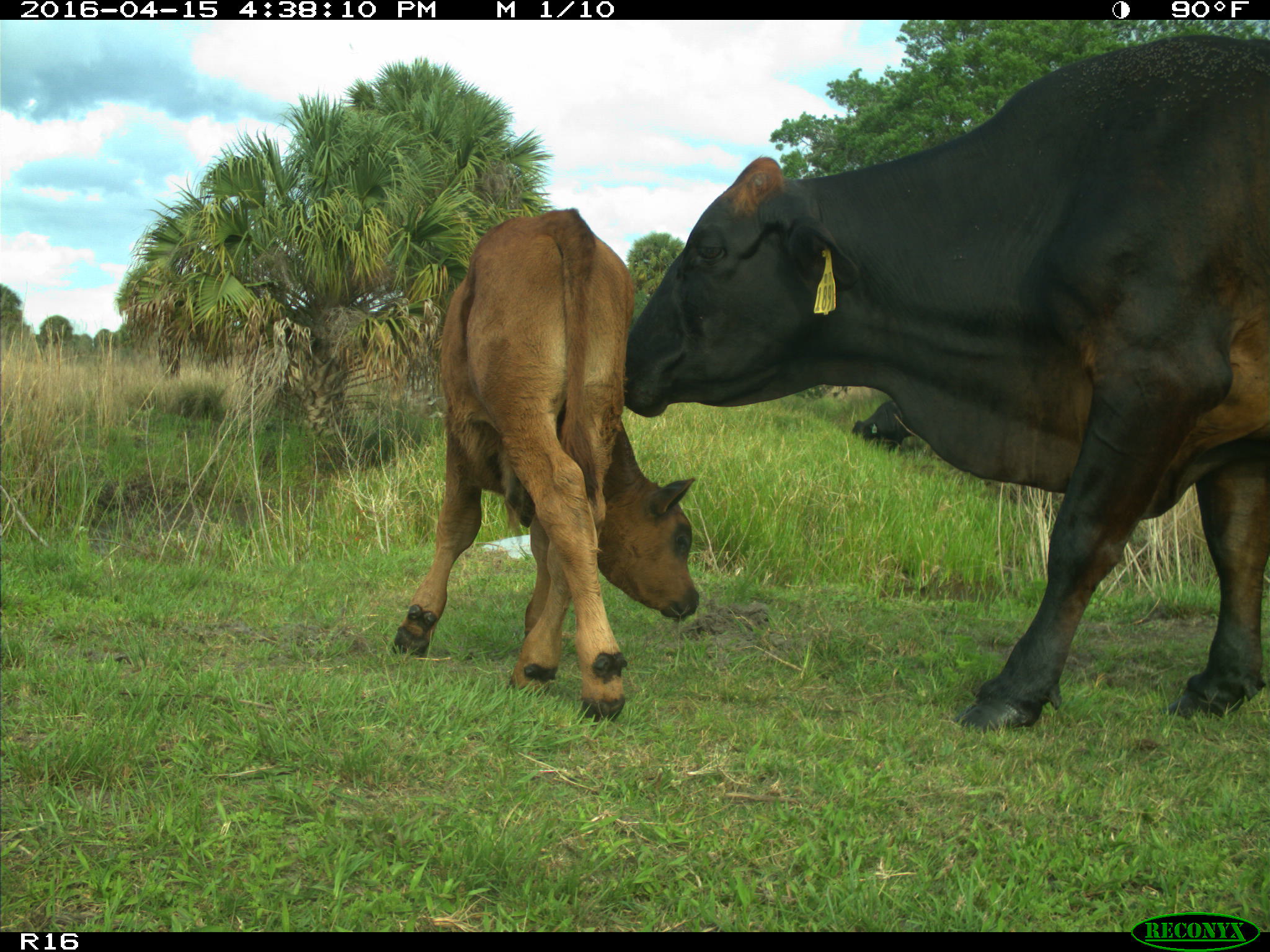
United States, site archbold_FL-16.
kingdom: Animalia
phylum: Chordata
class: Mammalia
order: Artiodactyla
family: Bovidae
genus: Bos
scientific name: Bos taurus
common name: domestic cow